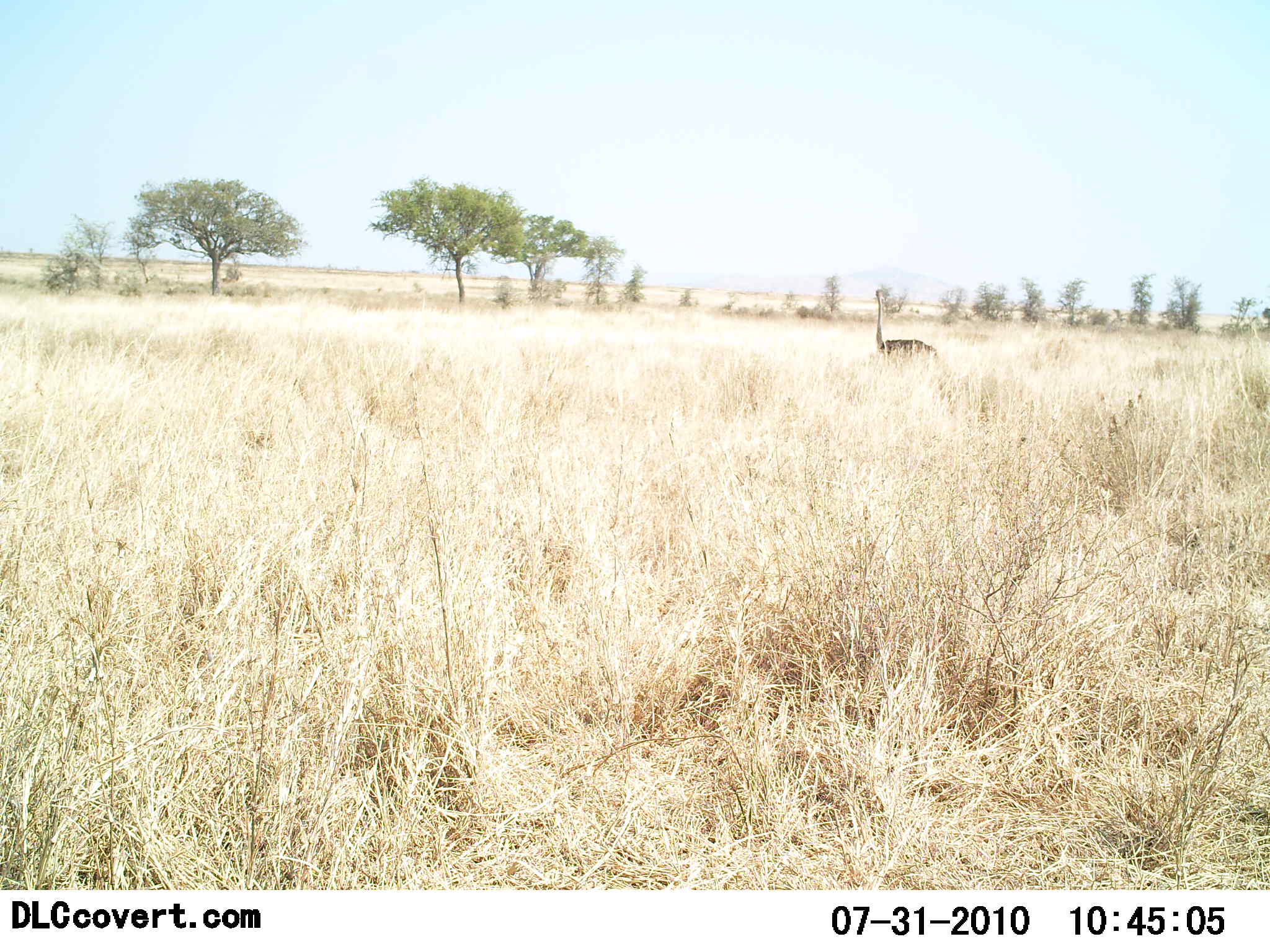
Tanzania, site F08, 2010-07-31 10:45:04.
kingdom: Animalia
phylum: Chordata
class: Aves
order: Struthioniformes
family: Struthionidae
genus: Struthio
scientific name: Struthio camelus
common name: ostrich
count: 1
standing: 92%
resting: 0%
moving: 8%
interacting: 0%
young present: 0%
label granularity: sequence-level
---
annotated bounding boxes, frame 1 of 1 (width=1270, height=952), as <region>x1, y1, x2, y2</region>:
animal: <region>873, 290, 944, 373</region>